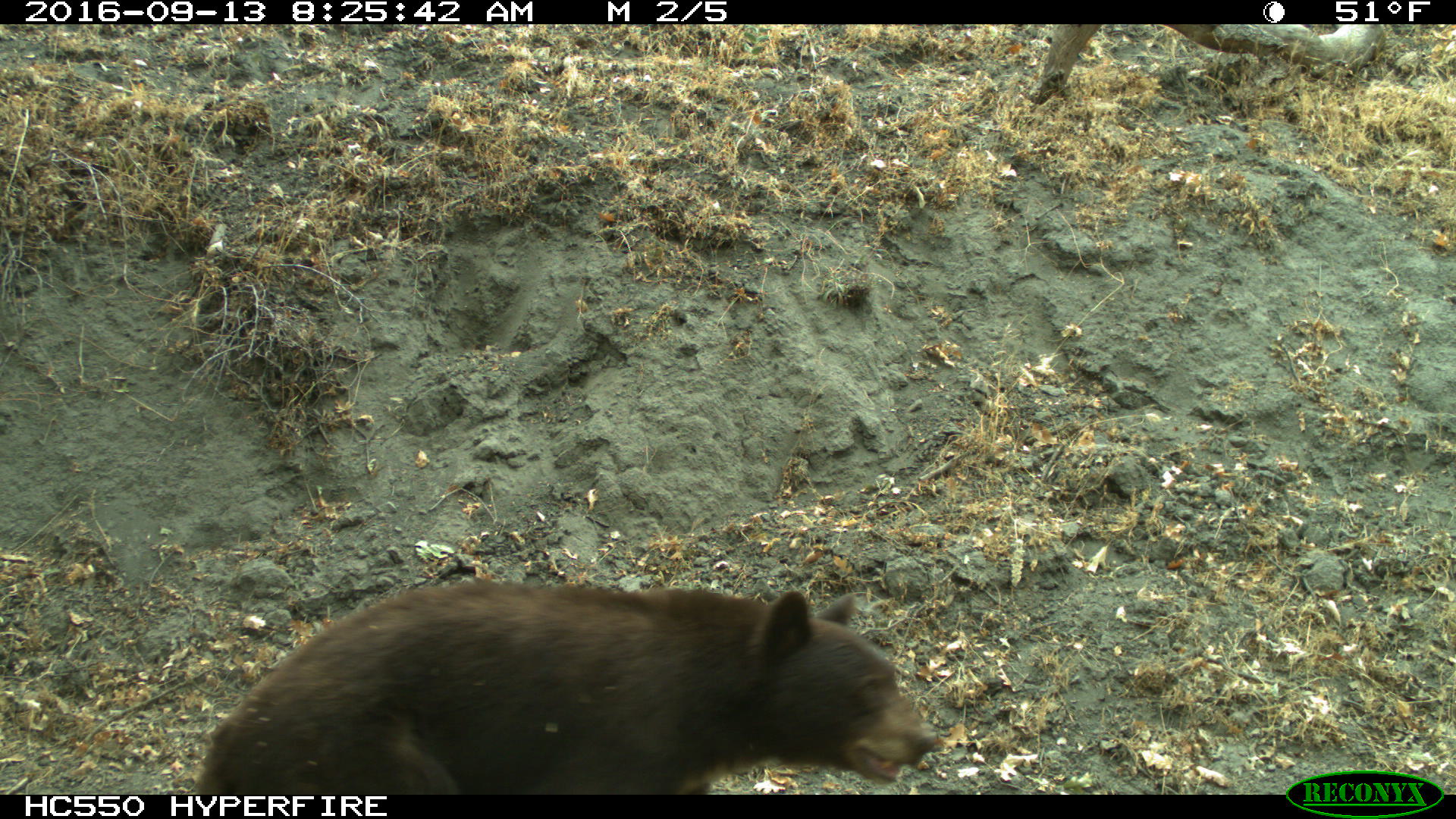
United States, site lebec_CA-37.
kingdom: Animalia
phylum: Chordata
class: Mammalia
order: Carnivora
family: Ursidae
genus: Ursus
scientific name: Ursus americanus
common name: american black bear